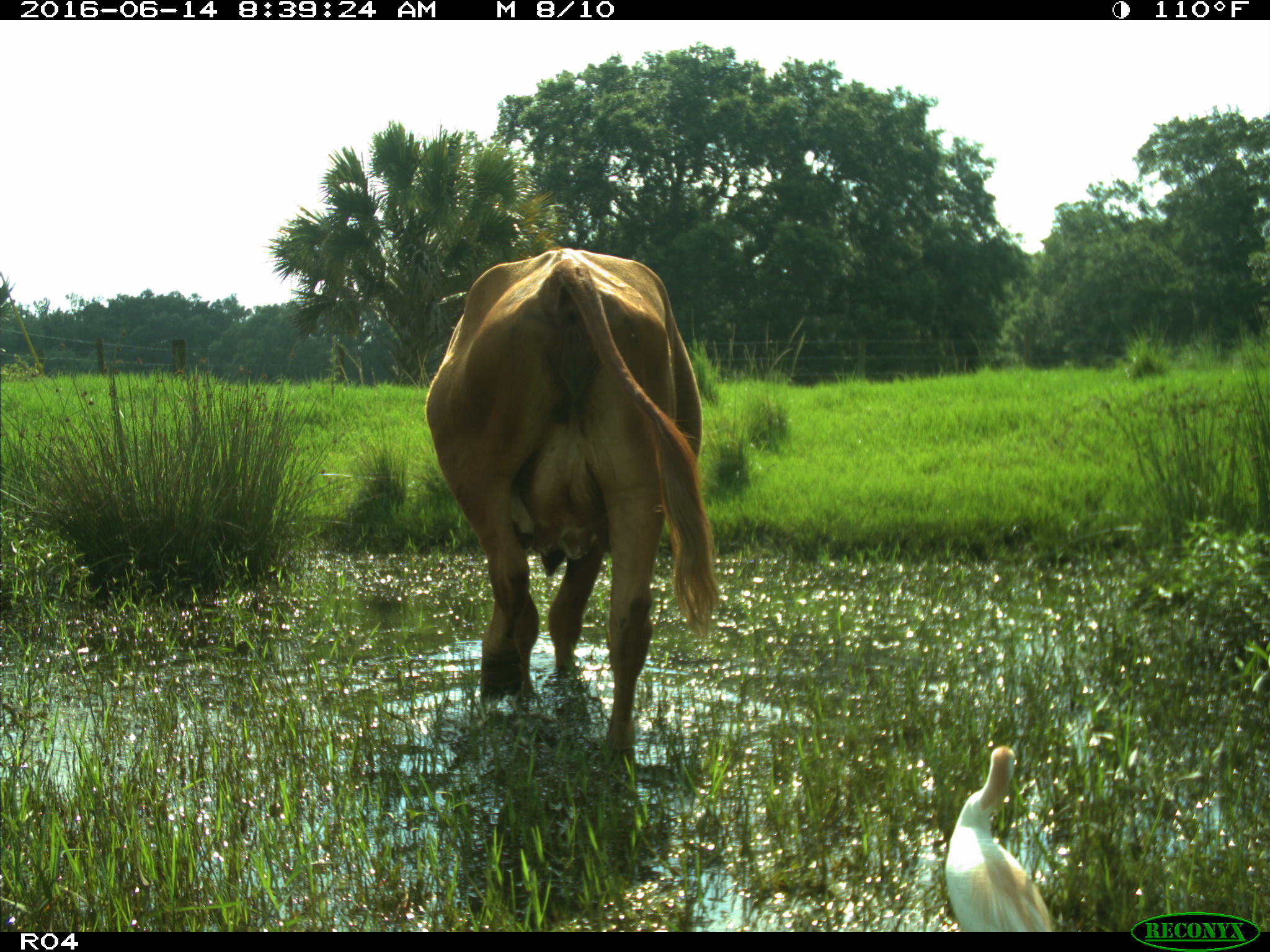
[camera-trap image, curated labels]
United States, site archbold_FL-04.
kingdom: Animalia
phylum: Chordata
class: Mammalia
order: Artiodactyla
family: Bovidae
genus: Bos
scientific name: Bos taurus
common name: domestic cow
Bos taurus (domestic cow).